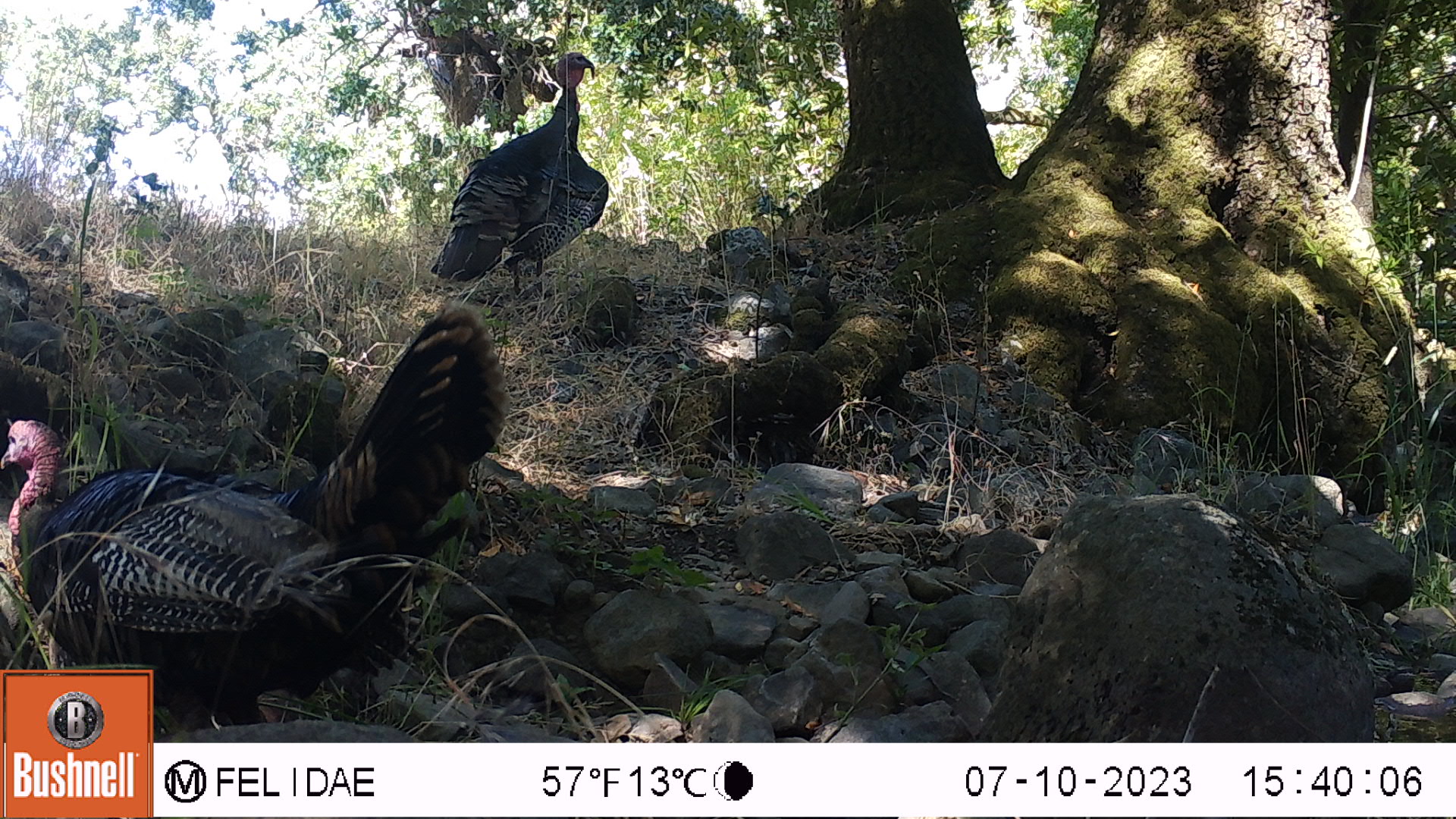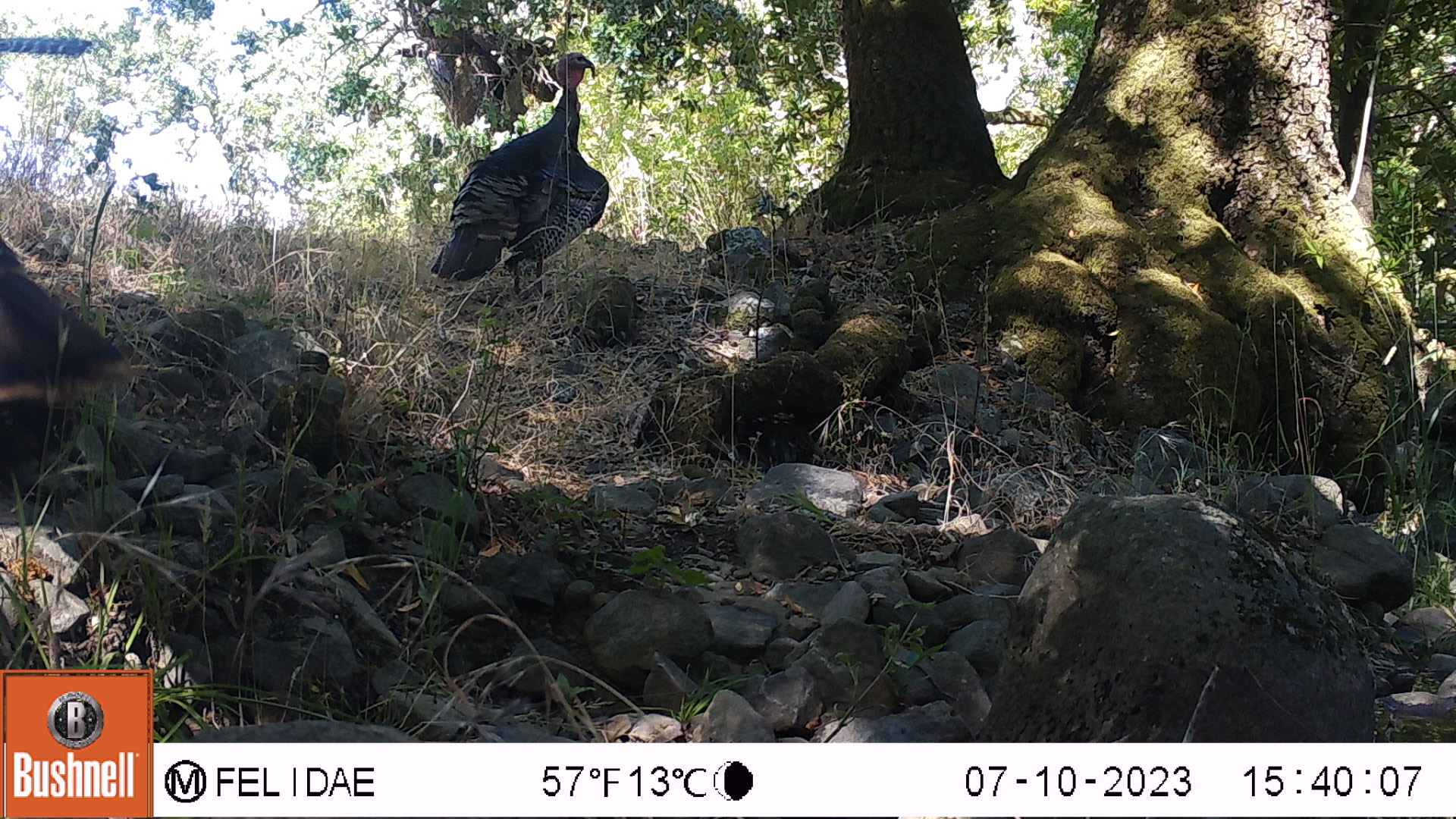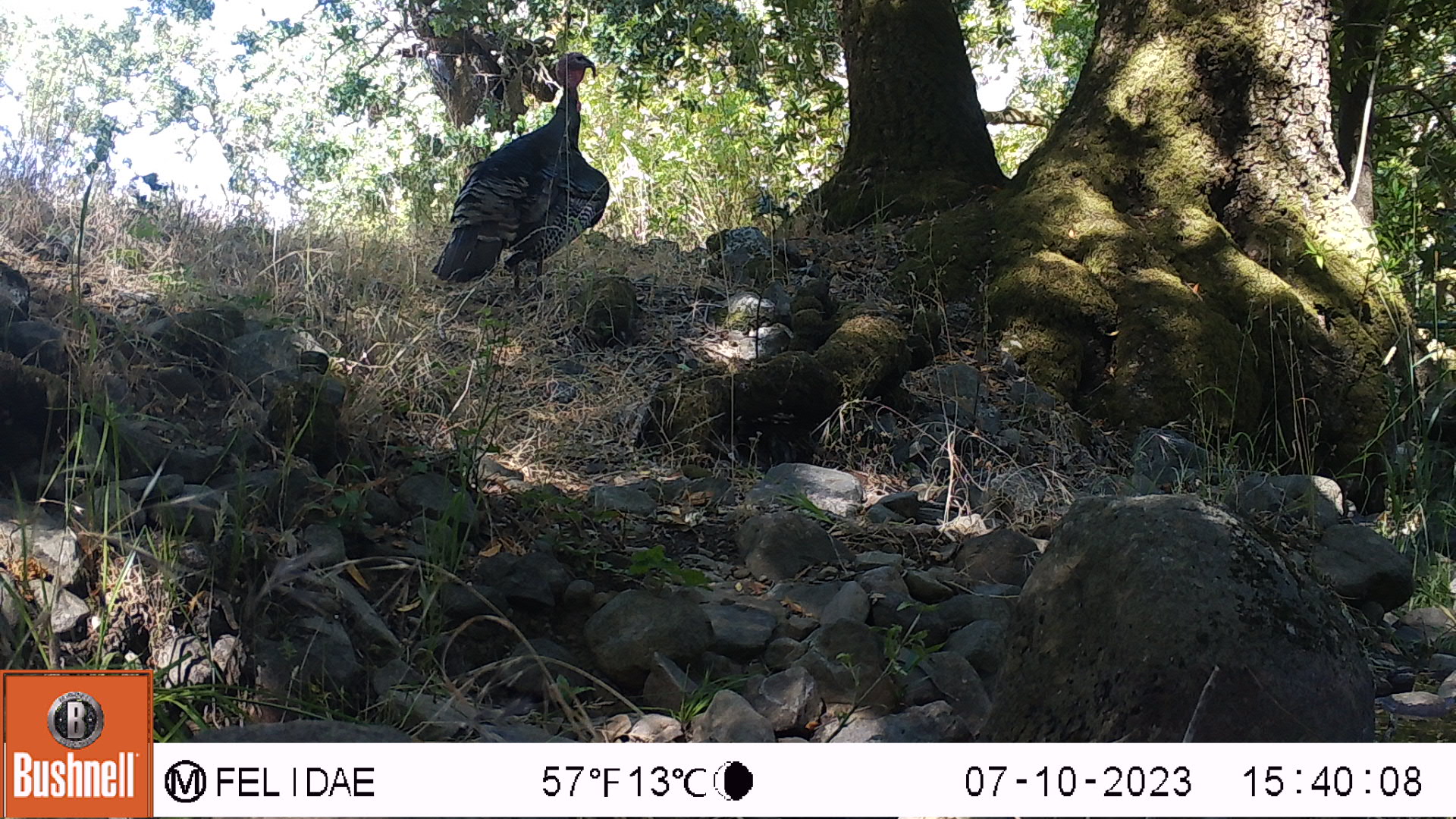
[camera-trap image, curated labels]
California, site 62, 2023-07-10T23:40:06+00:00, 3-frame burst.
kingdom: Animalia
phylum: Chordata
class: Aves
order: Galliformes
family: Phasianidae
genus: Meleagris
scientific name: Meleagris gallopavo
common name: turkey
Turkey (Meleagris gallopavo).